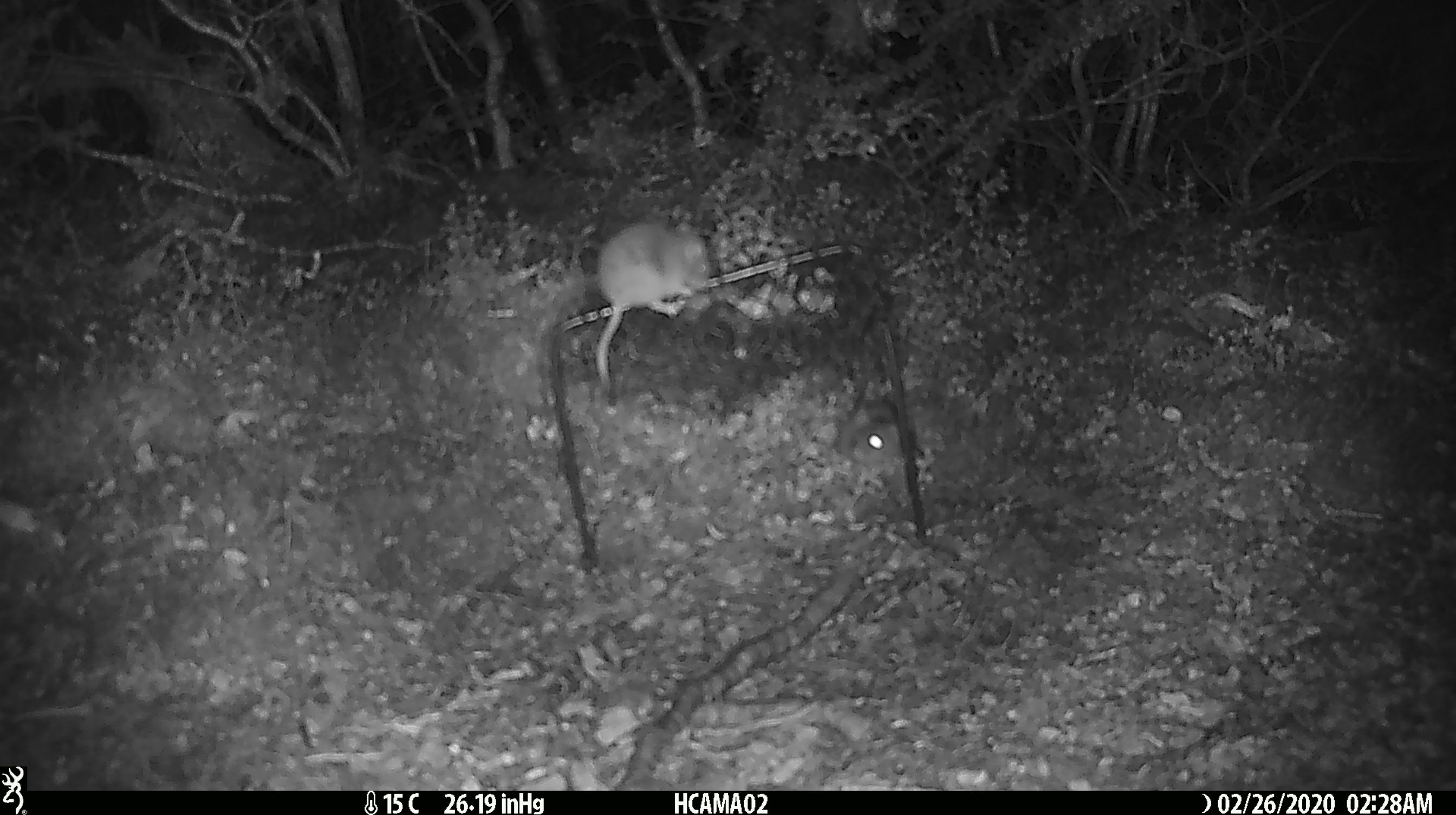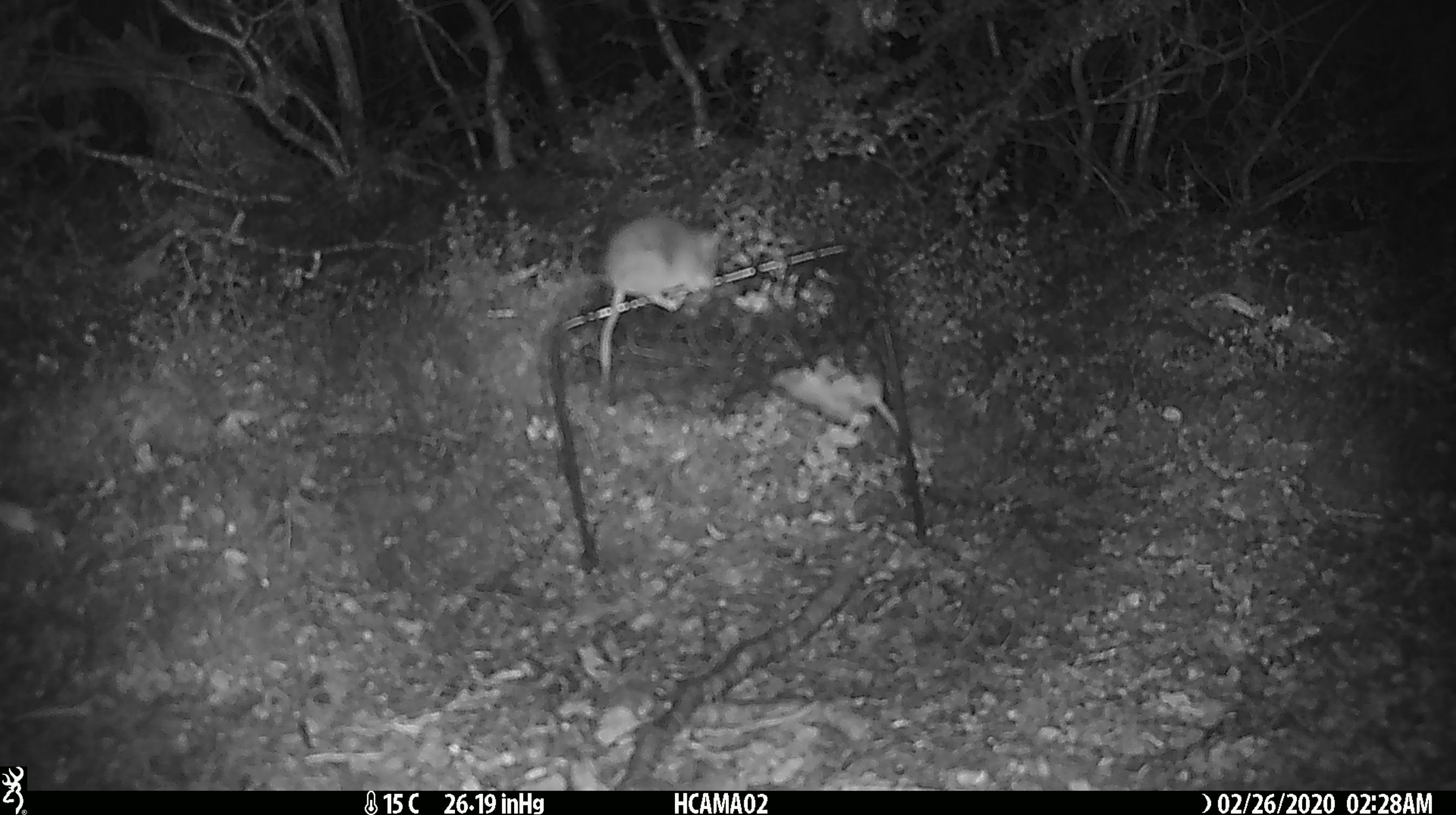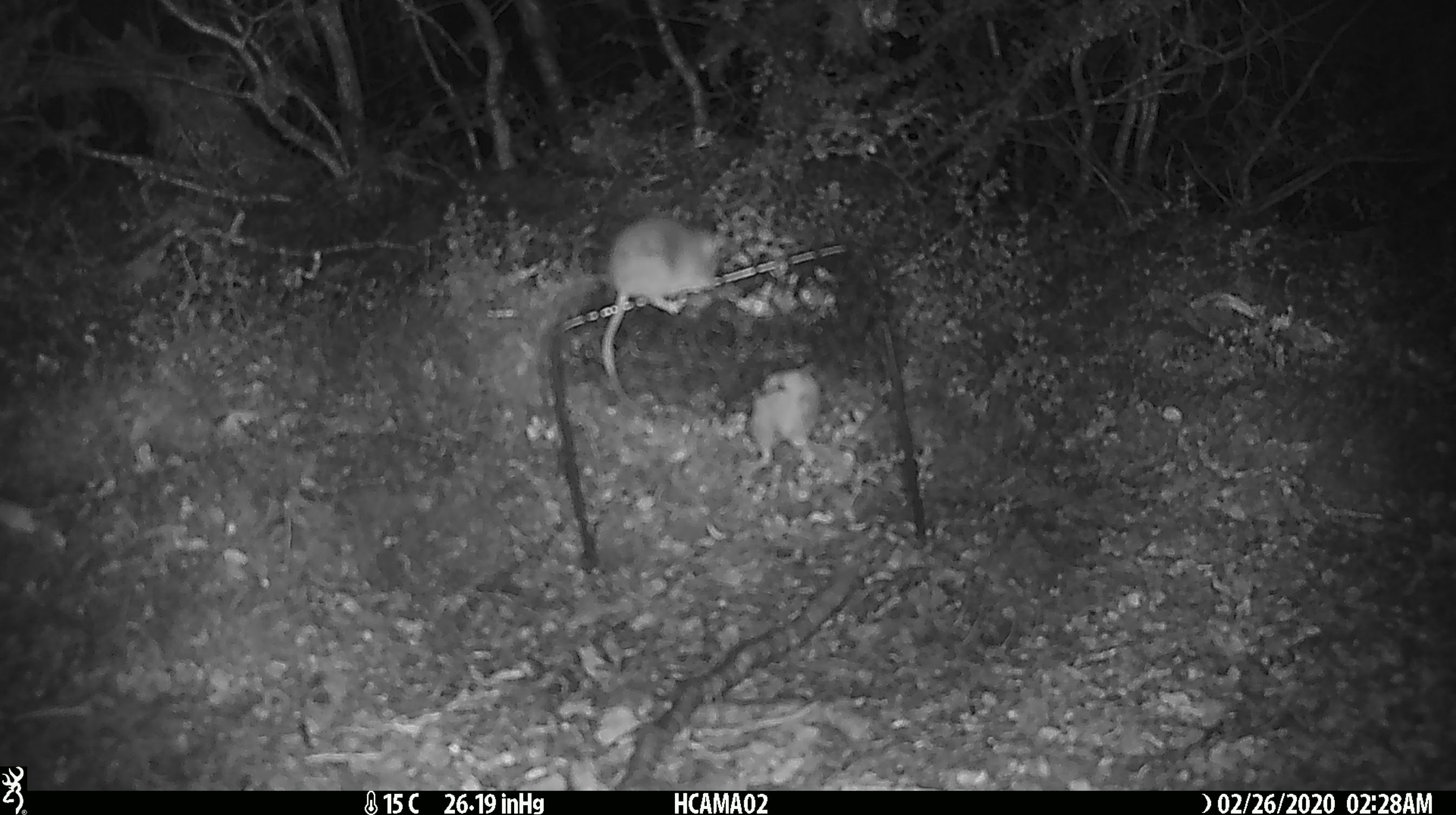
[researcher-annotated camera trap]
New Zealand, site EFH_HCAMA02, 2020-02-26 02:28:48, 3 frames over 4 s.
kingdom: Animalia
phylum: Chordata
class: Mammalia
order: Rodentia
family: Muridae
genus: Mus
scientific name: Mus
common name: mouse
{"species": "mouse (Mus)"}